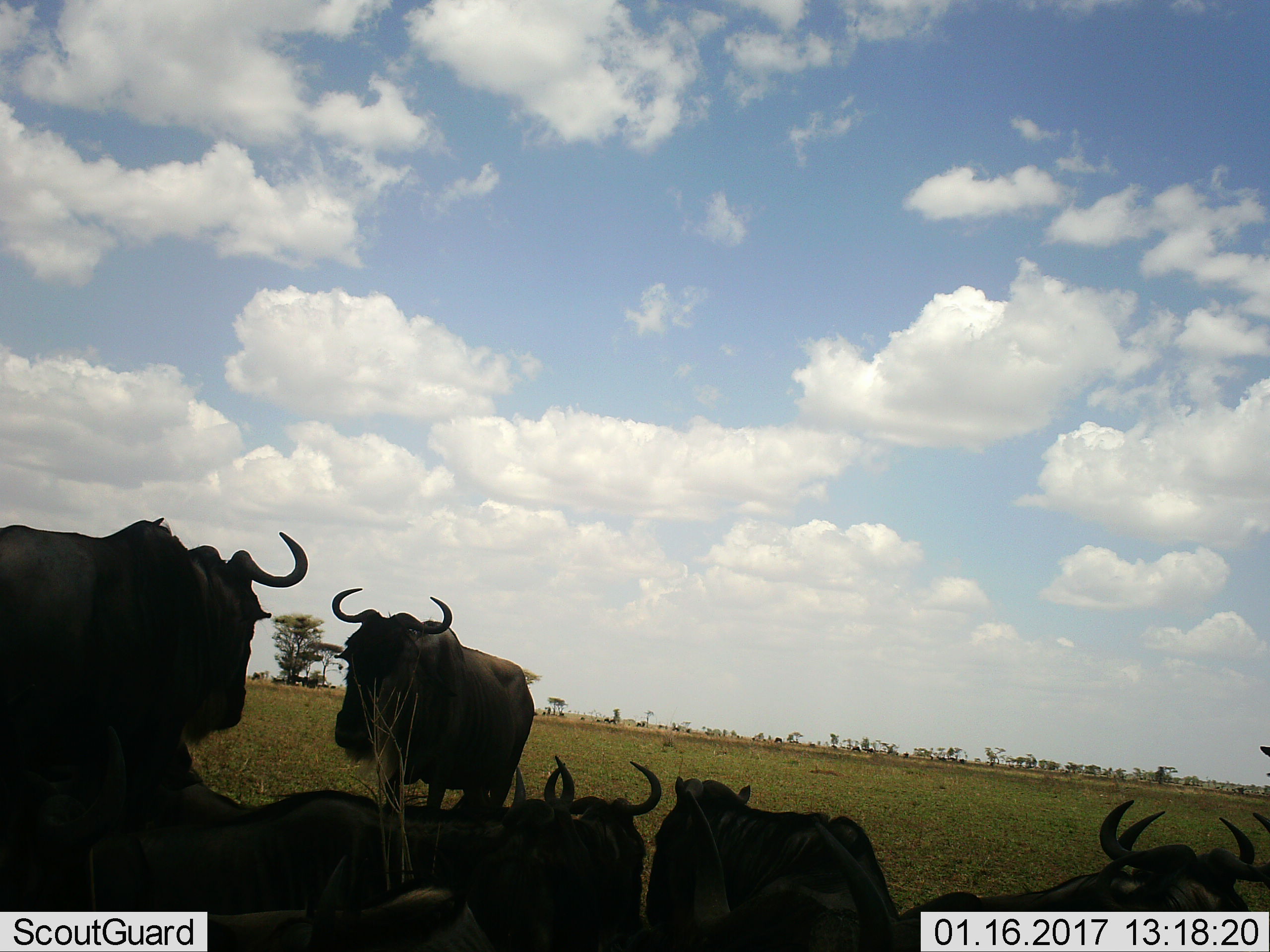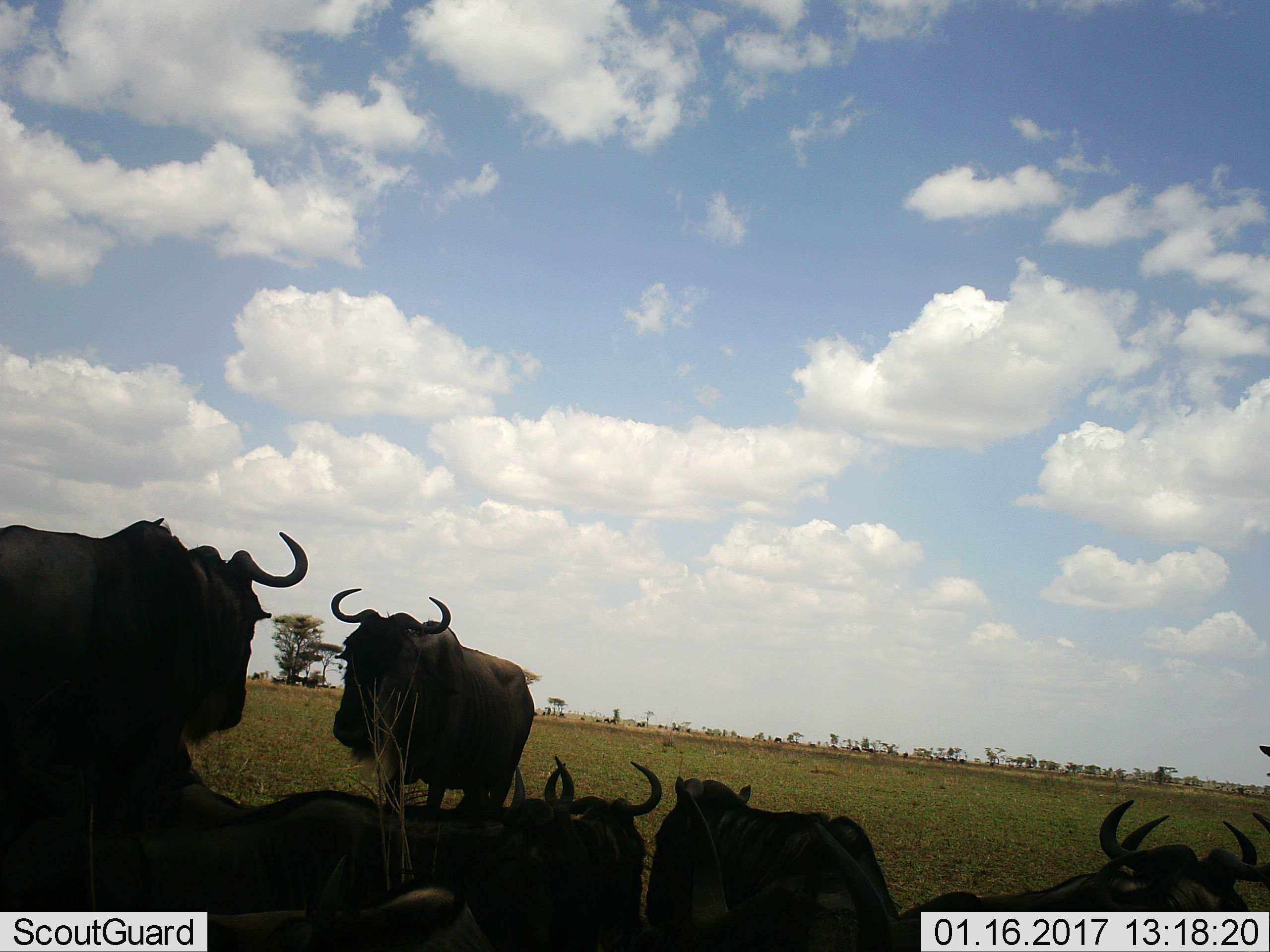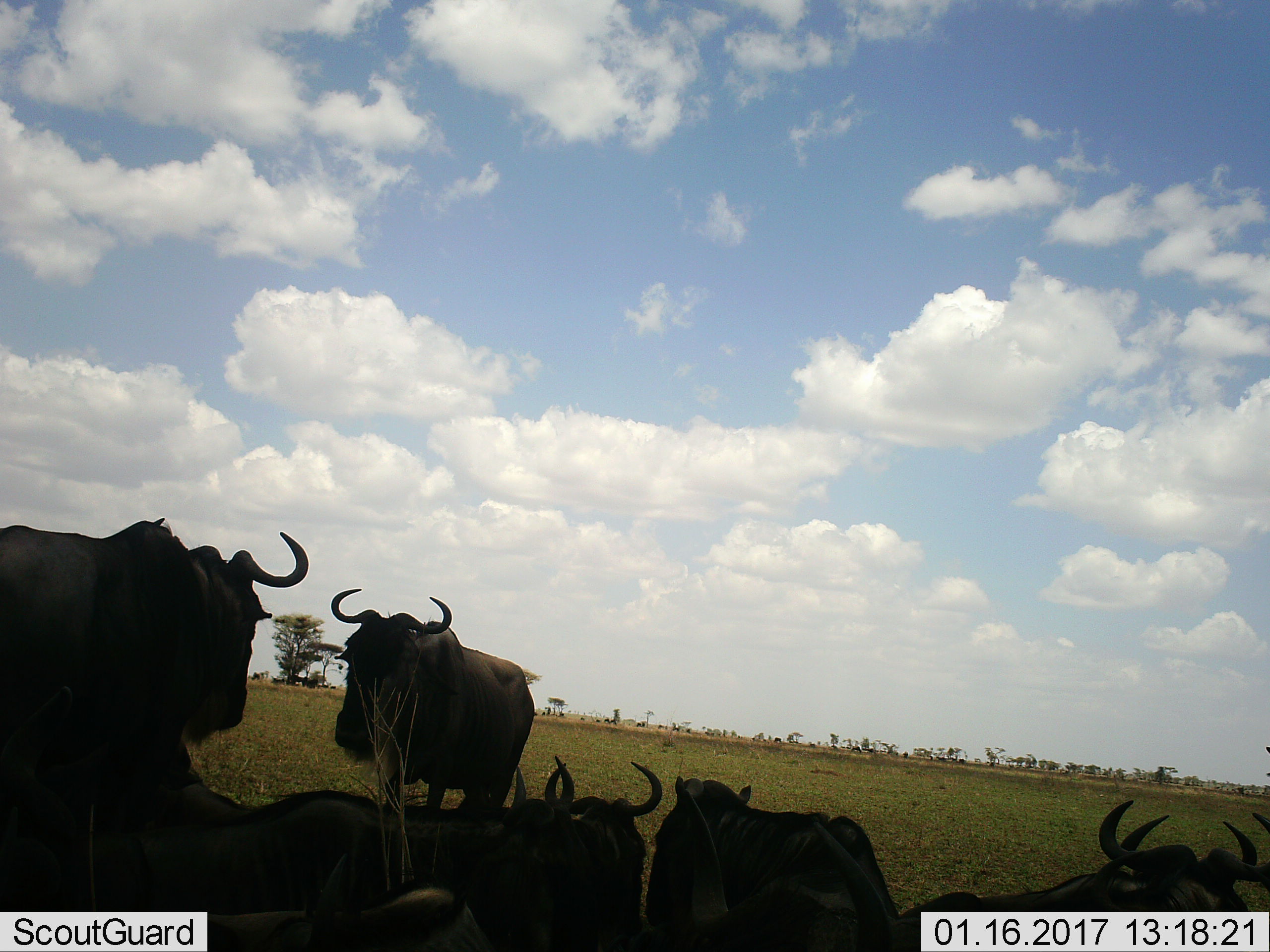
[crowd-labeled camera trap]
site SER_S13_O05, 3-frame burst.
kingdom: Animalia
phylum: Chordata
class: Mammalia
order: Artiodactyla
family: Bovidae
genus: Connochaetes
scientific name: Connochaetes taurinus taurinus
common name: blue wildebeest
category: wildebeestblue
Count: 6.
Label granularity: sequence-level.